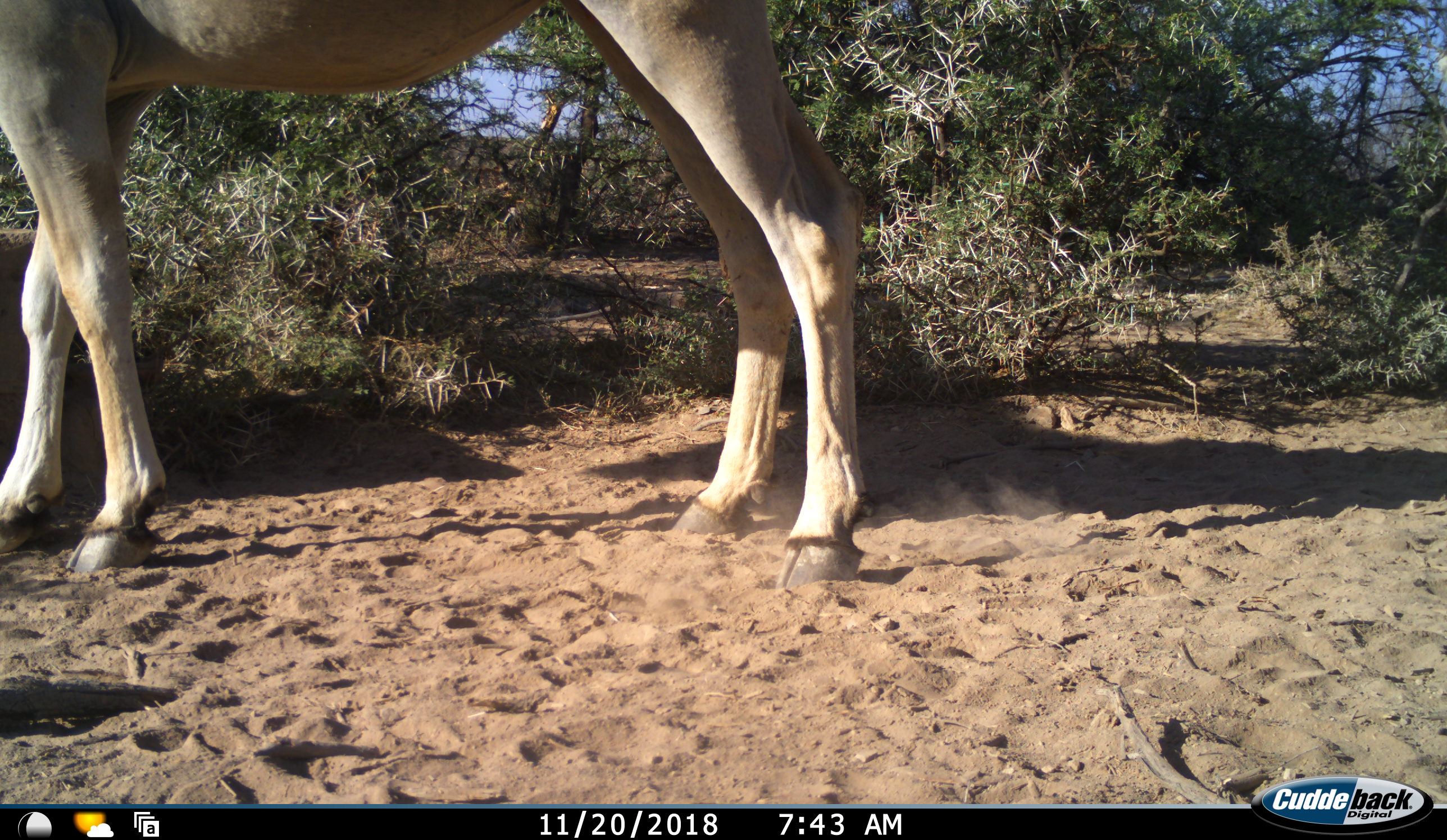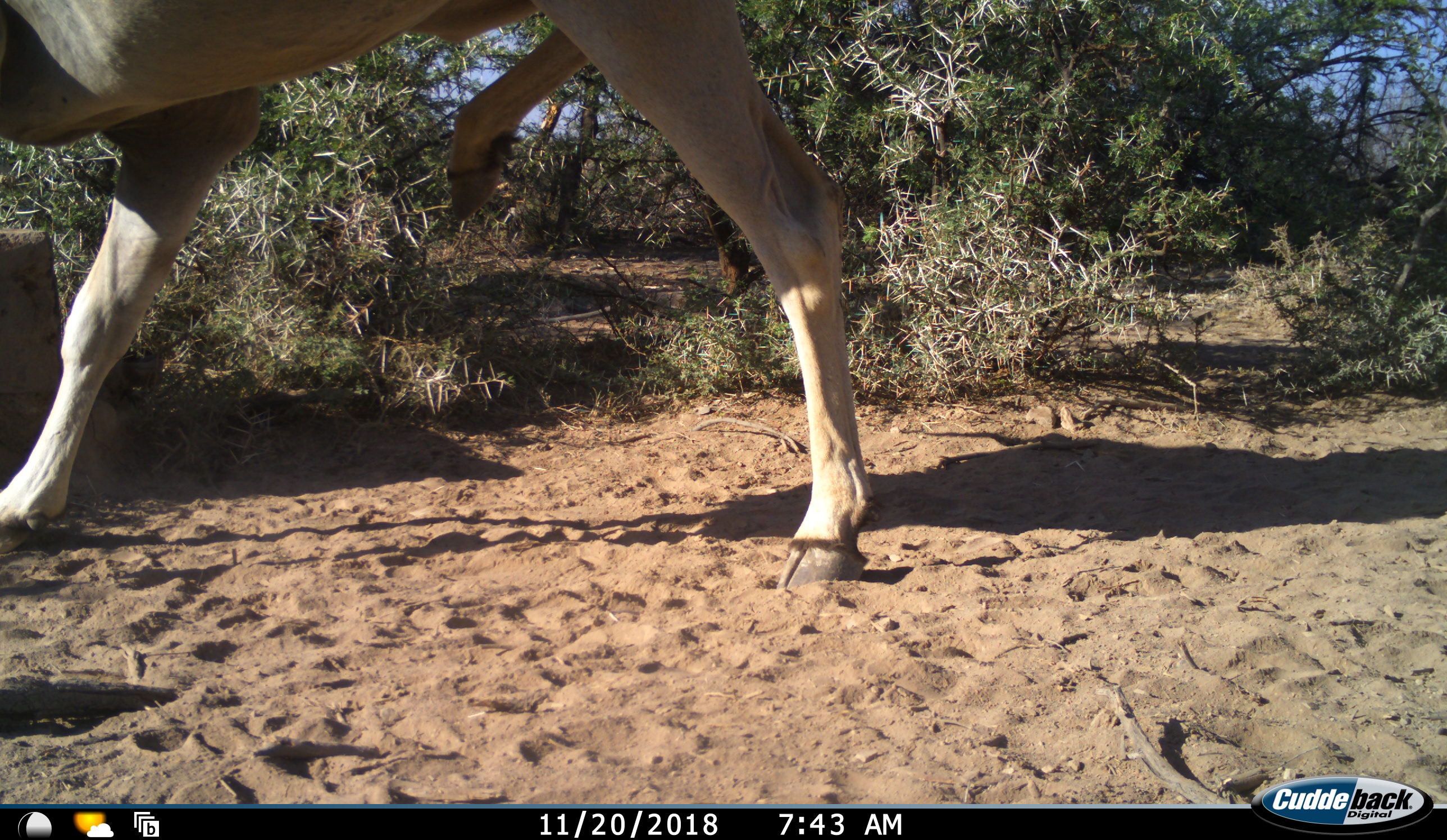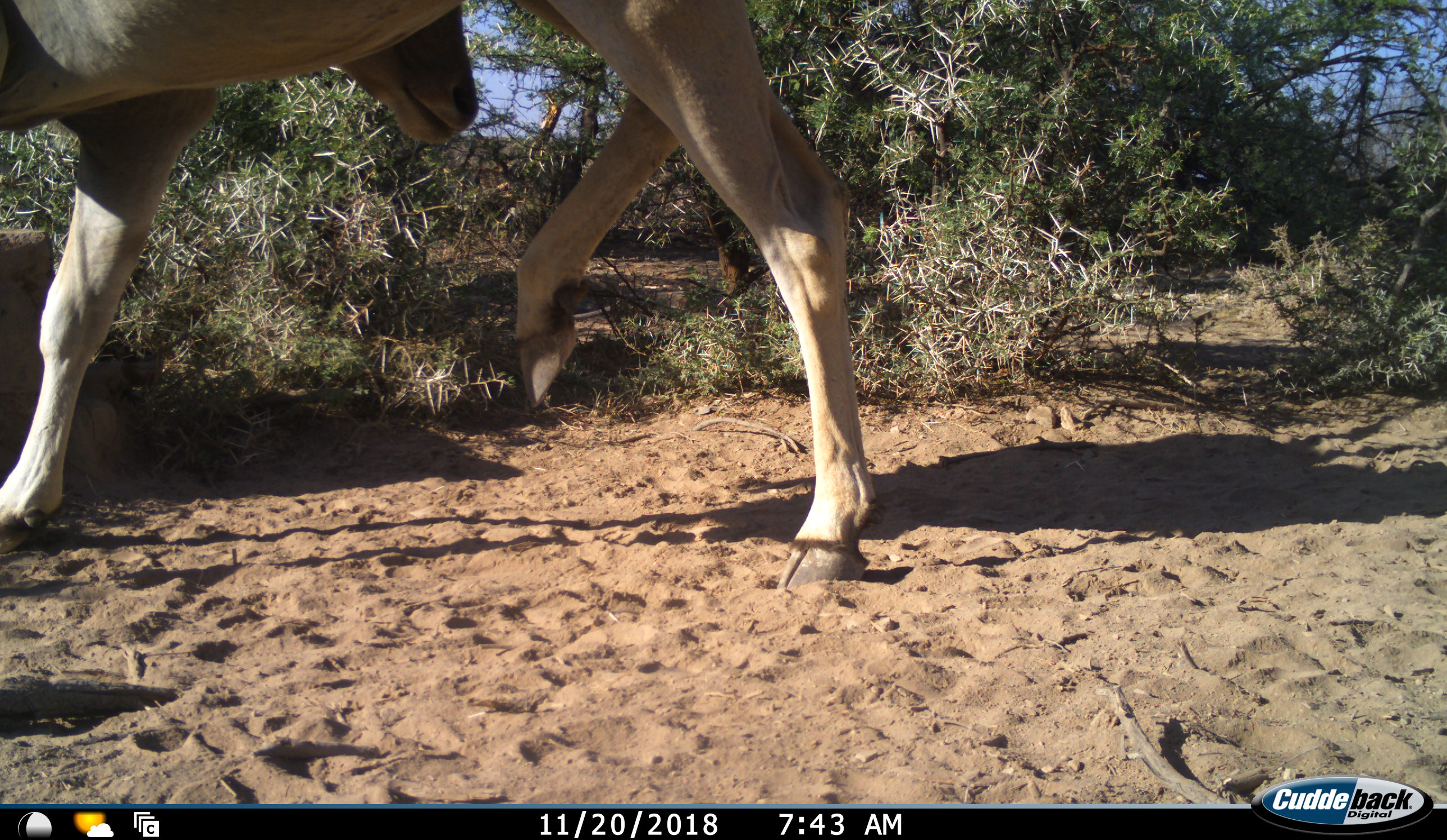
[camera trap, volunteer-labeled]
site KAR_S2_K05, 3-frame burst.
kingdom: Animalia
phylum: Chordata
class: Mammalia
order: Artiodactyla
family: Bovidae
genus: Tragelaphus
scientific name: Tragelaphus oryx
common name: eland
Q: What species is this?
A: Eland (Tragelaphus oryx).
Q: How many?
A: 1.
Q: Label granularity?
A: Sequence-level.